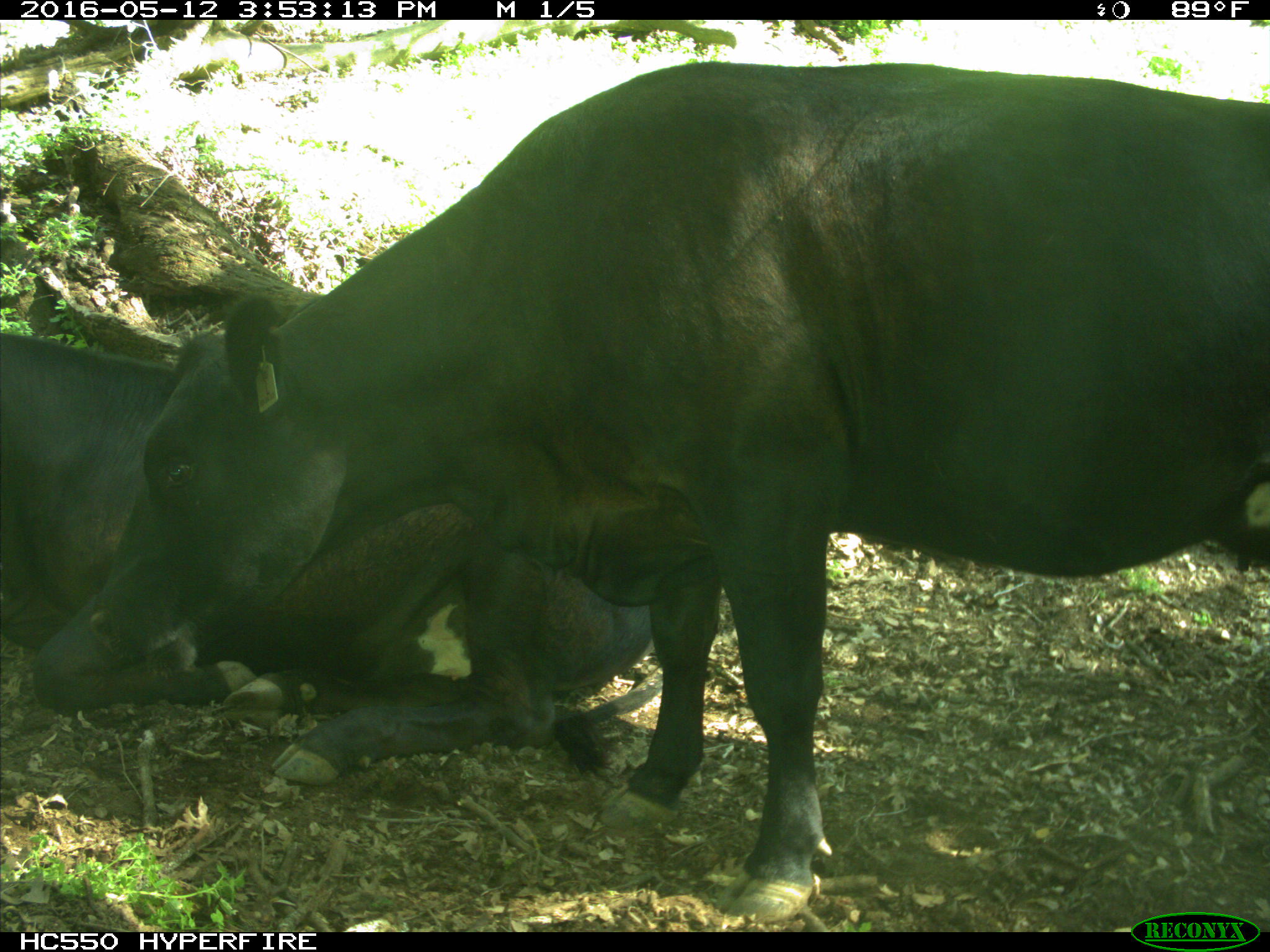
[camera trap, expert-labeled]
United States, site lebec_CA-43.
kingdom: Animalia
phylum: Chordata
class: Mammalia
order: Artiodactyla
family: Bovidae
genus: Bos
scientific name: Bos taurus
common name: domestic cow